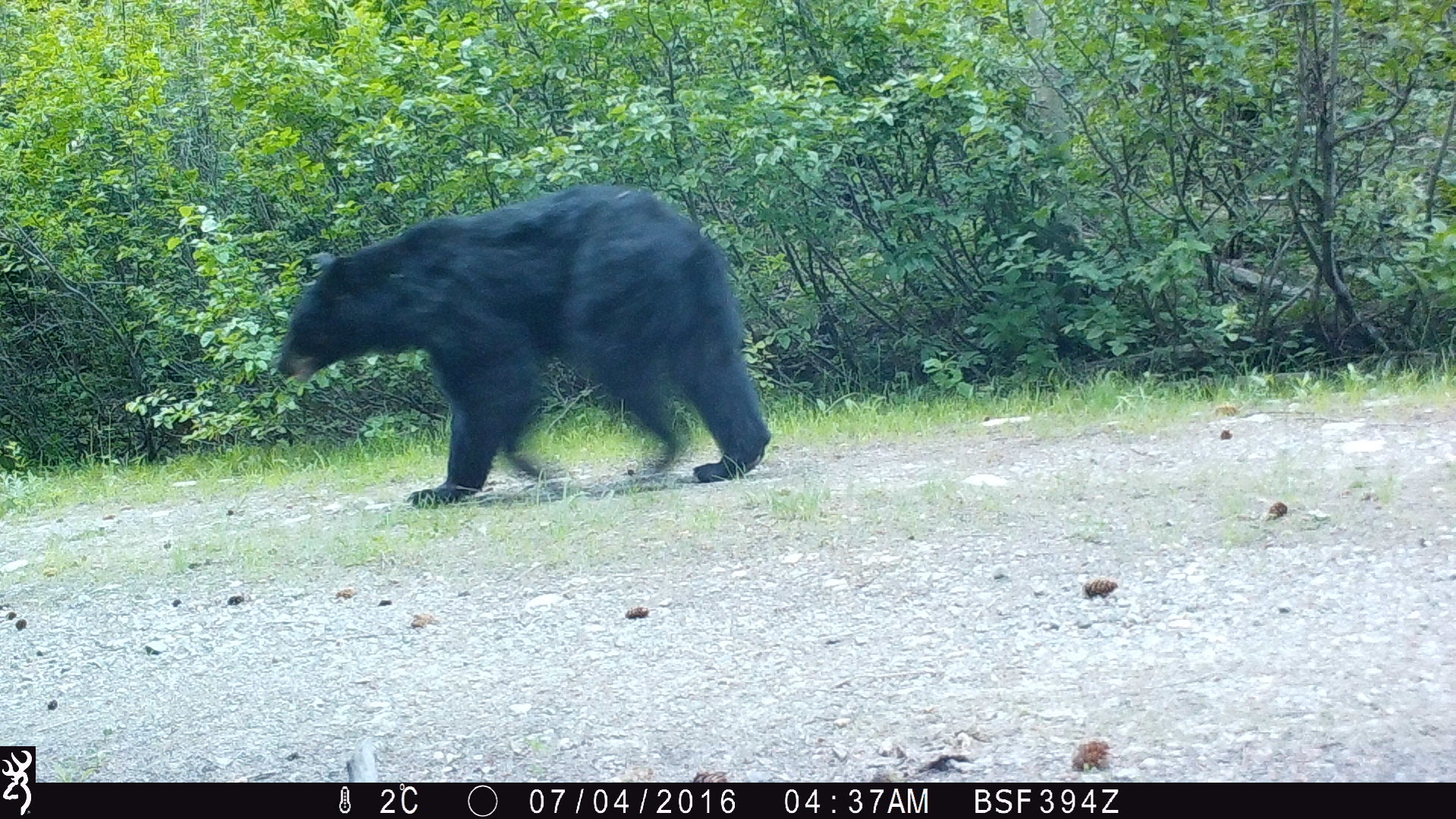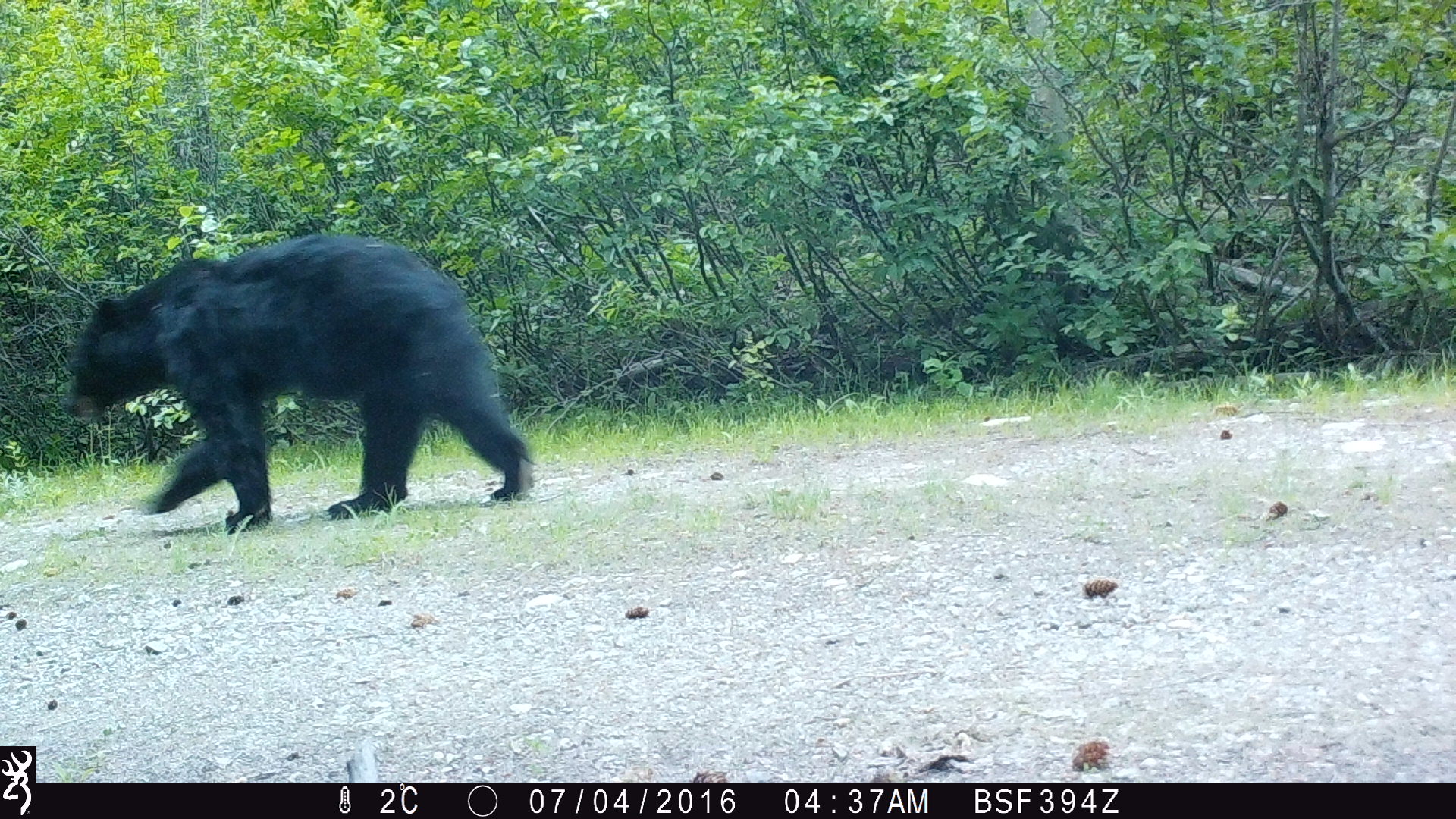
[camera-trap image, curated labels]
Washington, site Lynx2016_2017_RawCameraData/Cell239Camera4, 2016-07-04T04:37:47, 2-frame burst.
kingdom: Animalia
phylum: Chordata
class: Mammalia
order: Carnivora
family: Ursidae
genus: Ursus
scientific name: Ursus americanus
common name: american black bear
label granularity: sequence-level